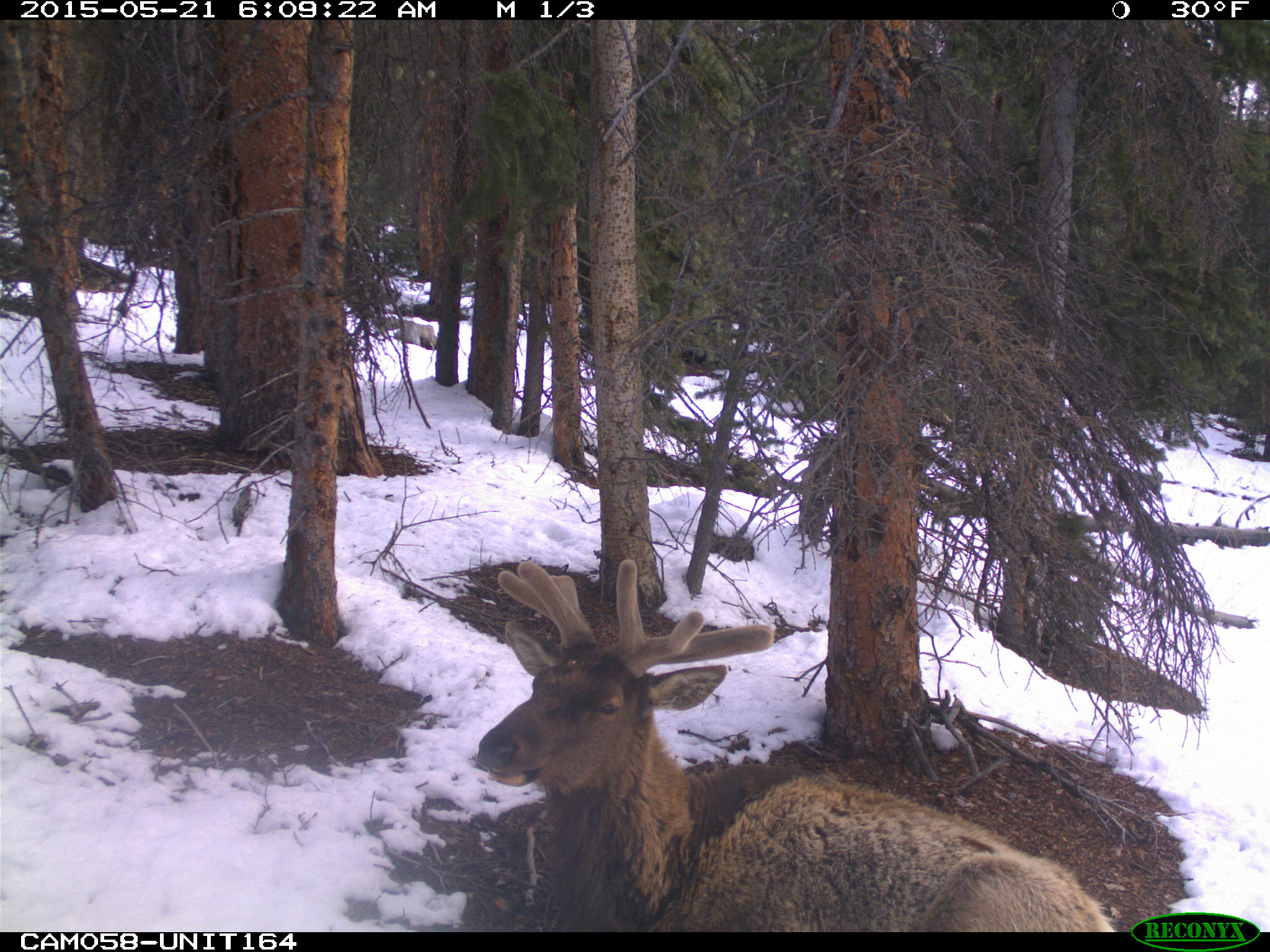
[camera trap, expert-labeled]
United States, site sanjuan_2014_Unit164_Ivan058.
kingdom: Animalia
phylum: Chordata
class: Mammalia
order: Artiodactyla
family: Cervidae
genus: Cervus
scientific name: Cervus elaphus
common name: red deer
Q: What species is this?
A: Cervus elaphus (red deer).